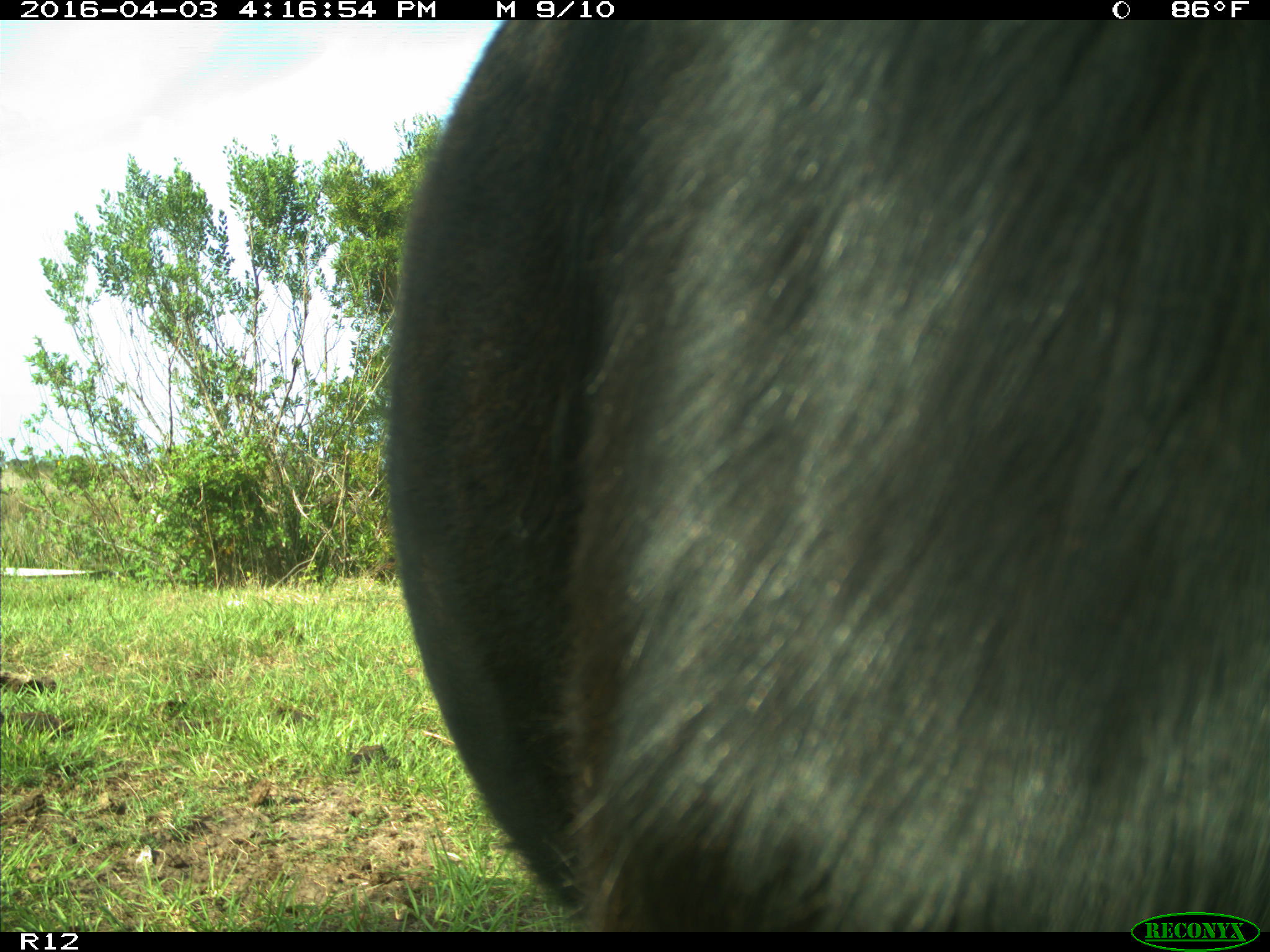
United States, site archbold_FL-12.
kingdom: Animalia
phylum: Chordata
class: Mammalia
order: Artiodactyla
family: Bovidae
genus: Bos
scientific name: Bos taurus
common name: domestic cow